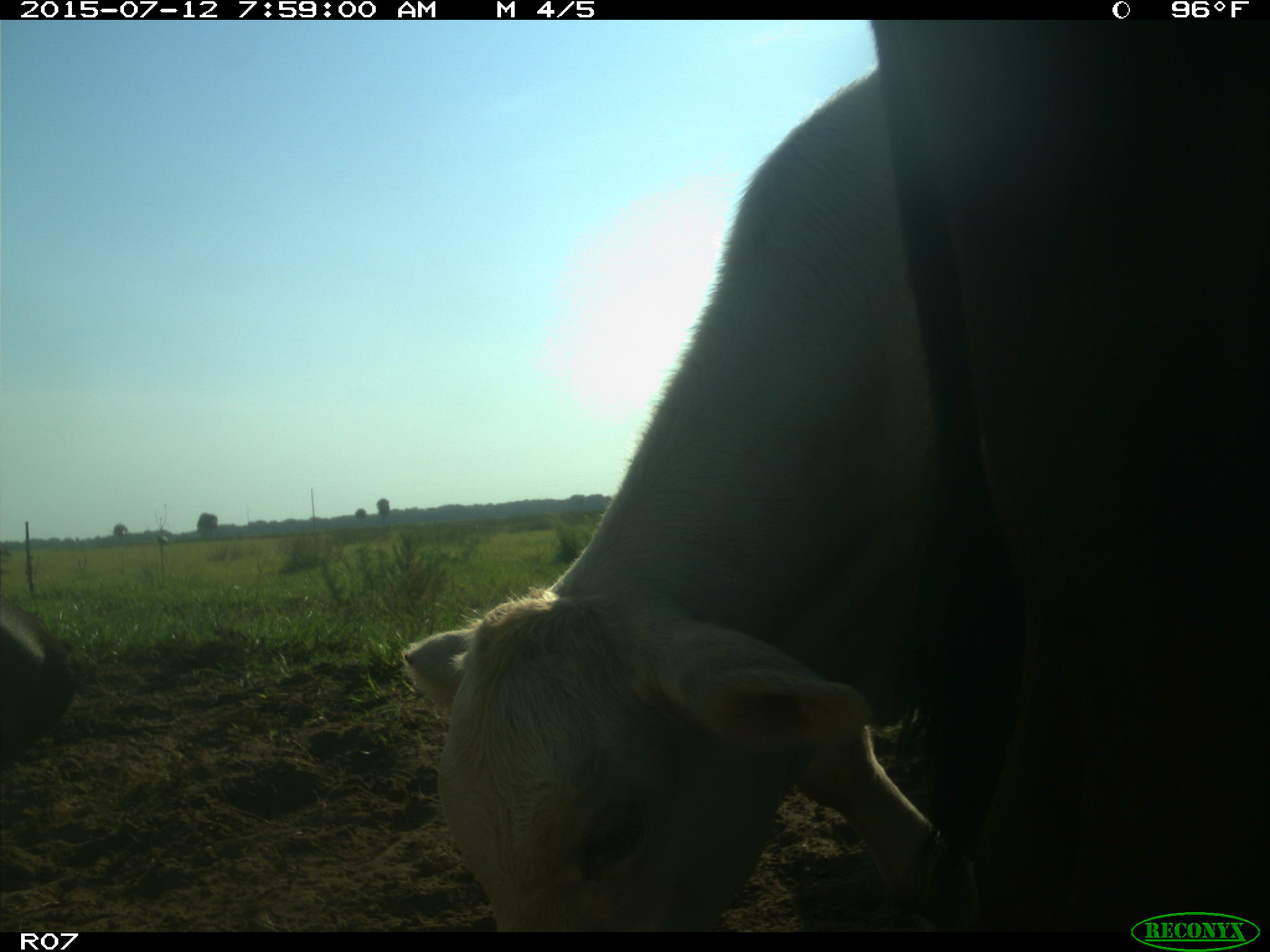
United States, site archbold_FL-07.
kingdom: Animalia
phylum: Chordata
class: Mammalia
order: Artiodactyla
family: Bovidae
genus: Bos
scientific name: Bos taurus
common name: domestic cow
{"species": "Bos taurus (domestic cow)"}